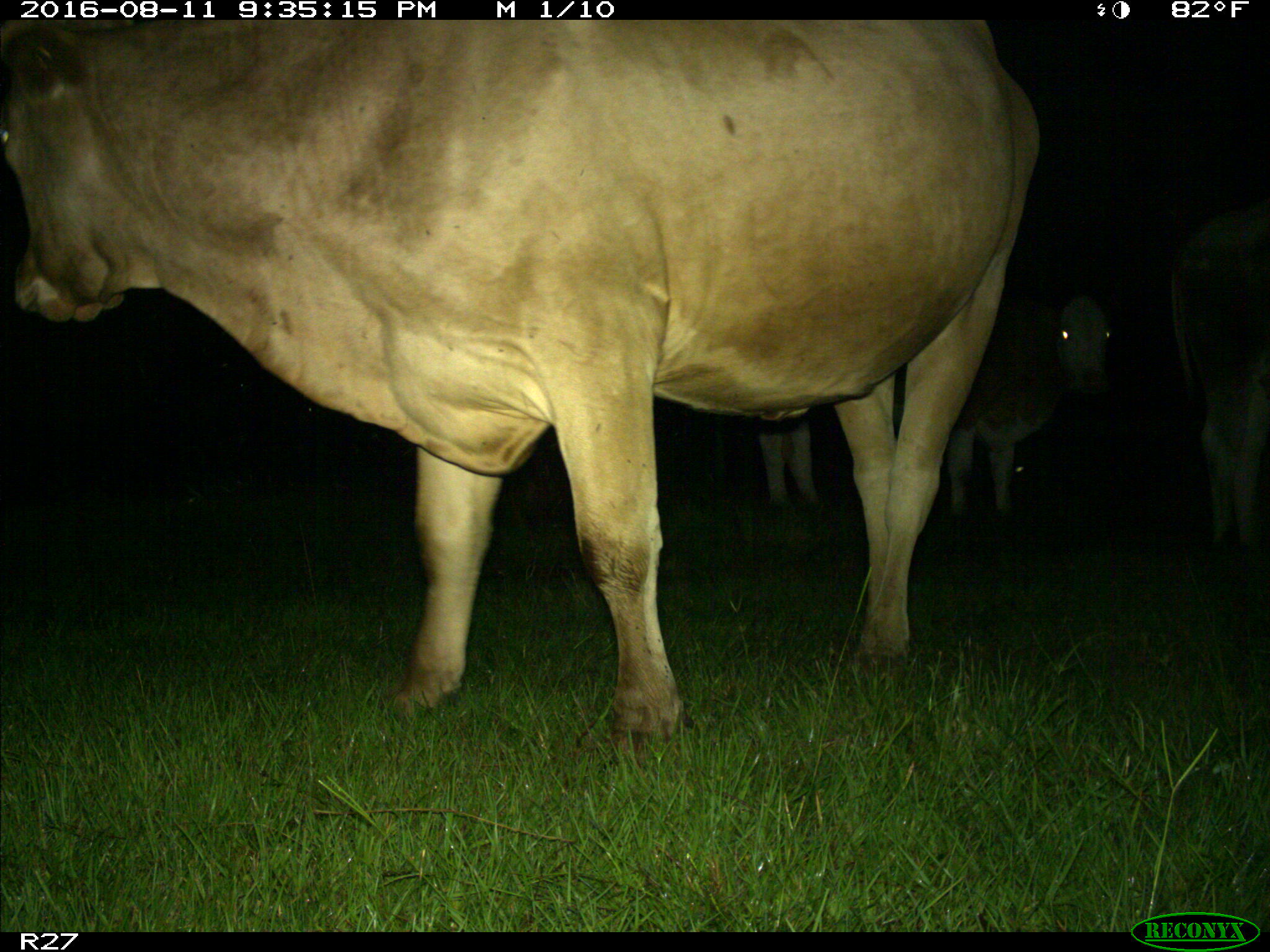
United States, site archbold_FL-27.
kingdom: Animalia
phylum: Chordata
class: Mammalia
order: Artiodactyla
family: Bovidae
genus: Bos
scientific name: Bos taurus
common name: domestic cow